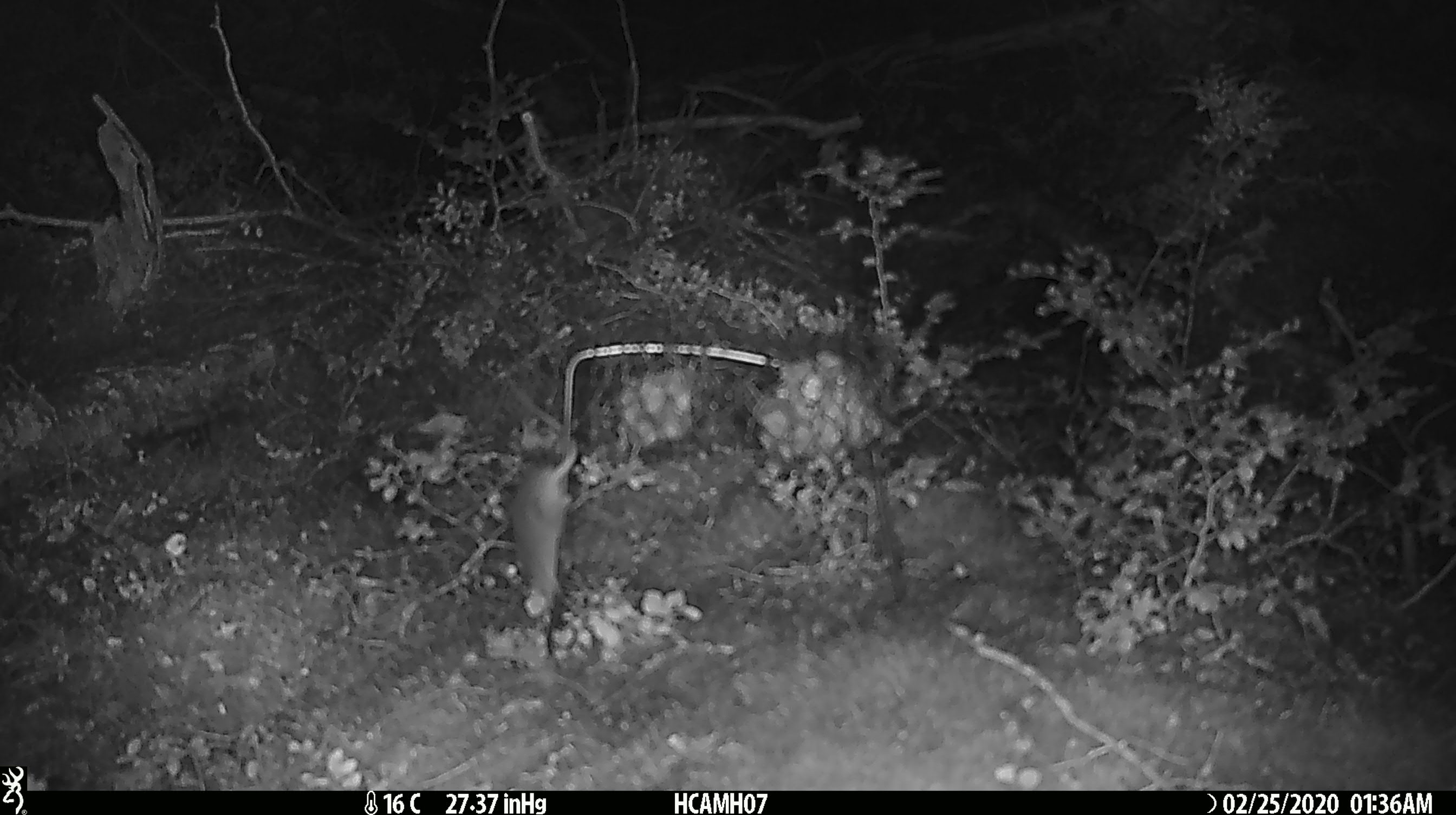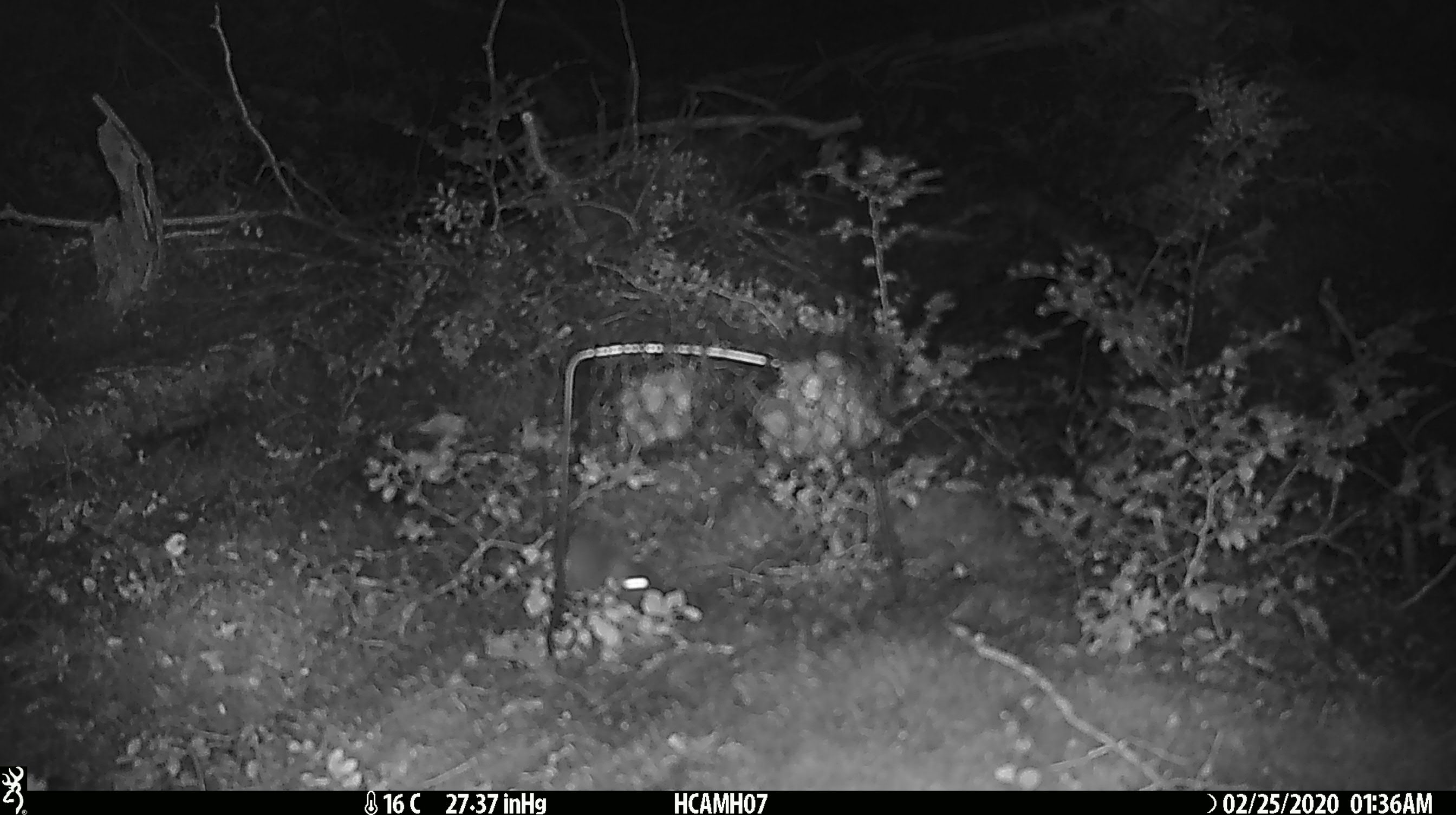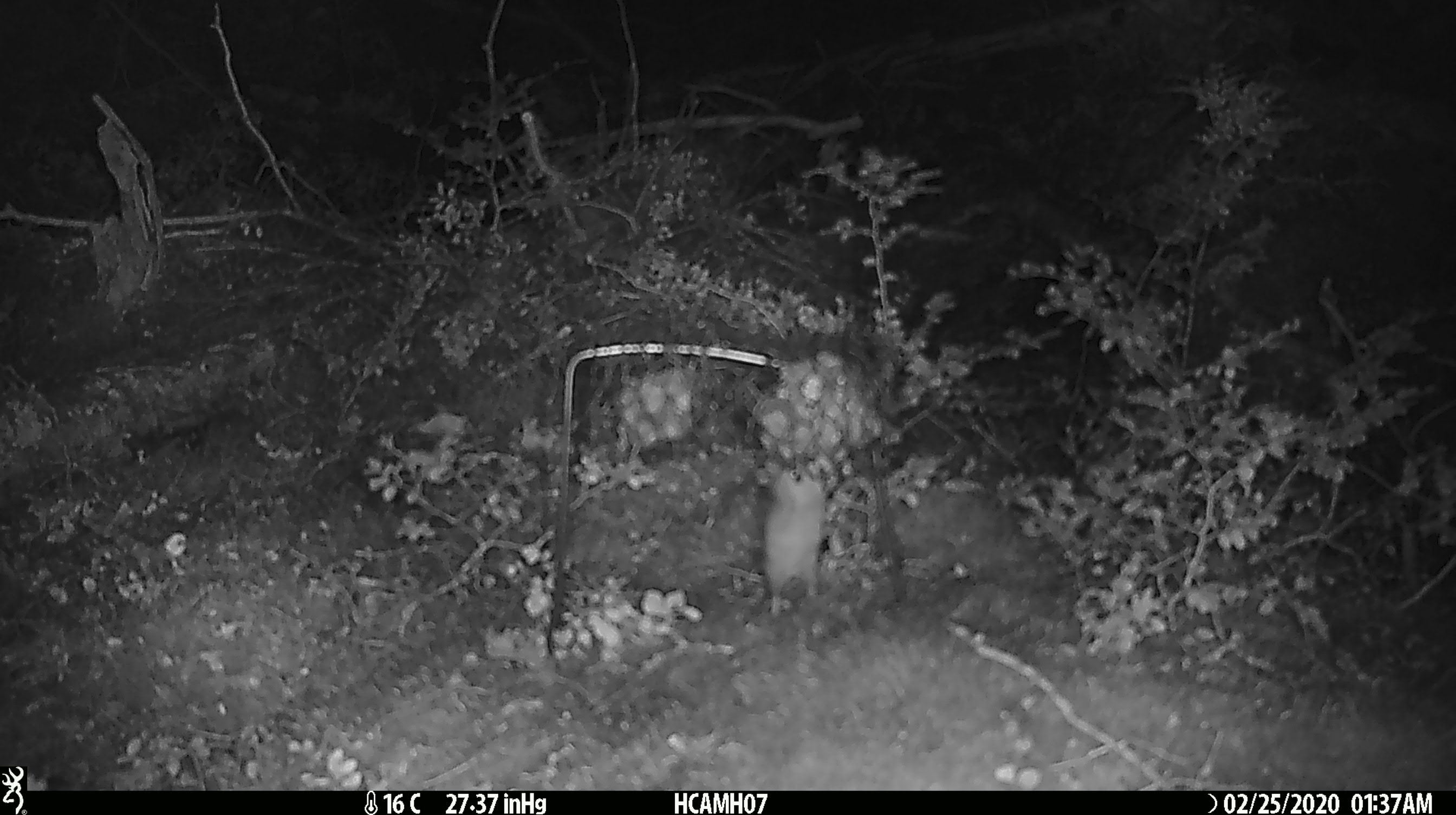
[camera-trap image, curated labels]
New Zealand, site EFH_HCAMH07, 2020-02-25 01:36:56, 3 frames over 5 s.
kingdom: Animalia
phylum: Chordata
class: Mammalia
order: Rodentia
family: Muridae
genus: Mus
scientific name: Mus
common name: mouse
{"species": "mouse (Mus)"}